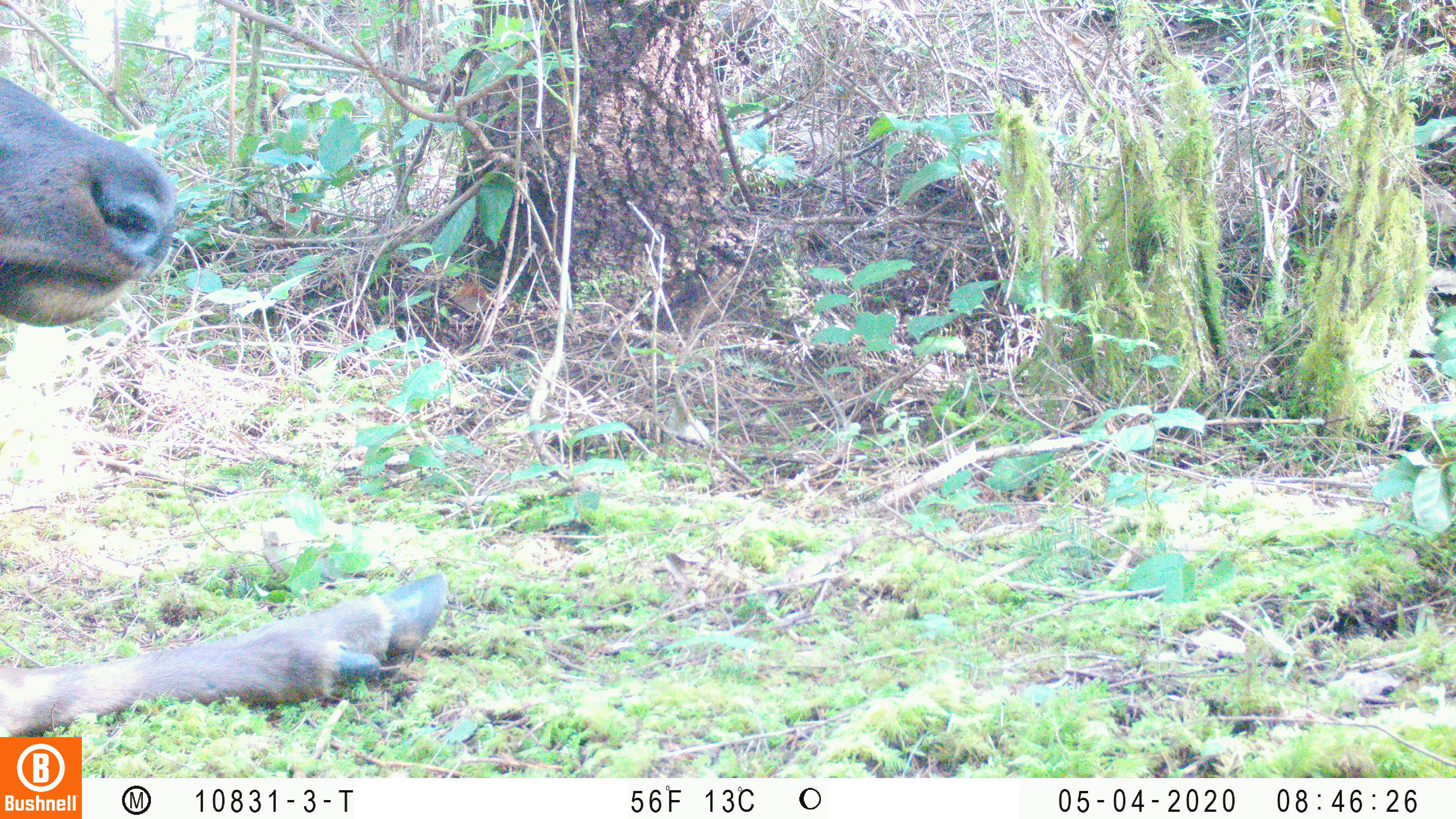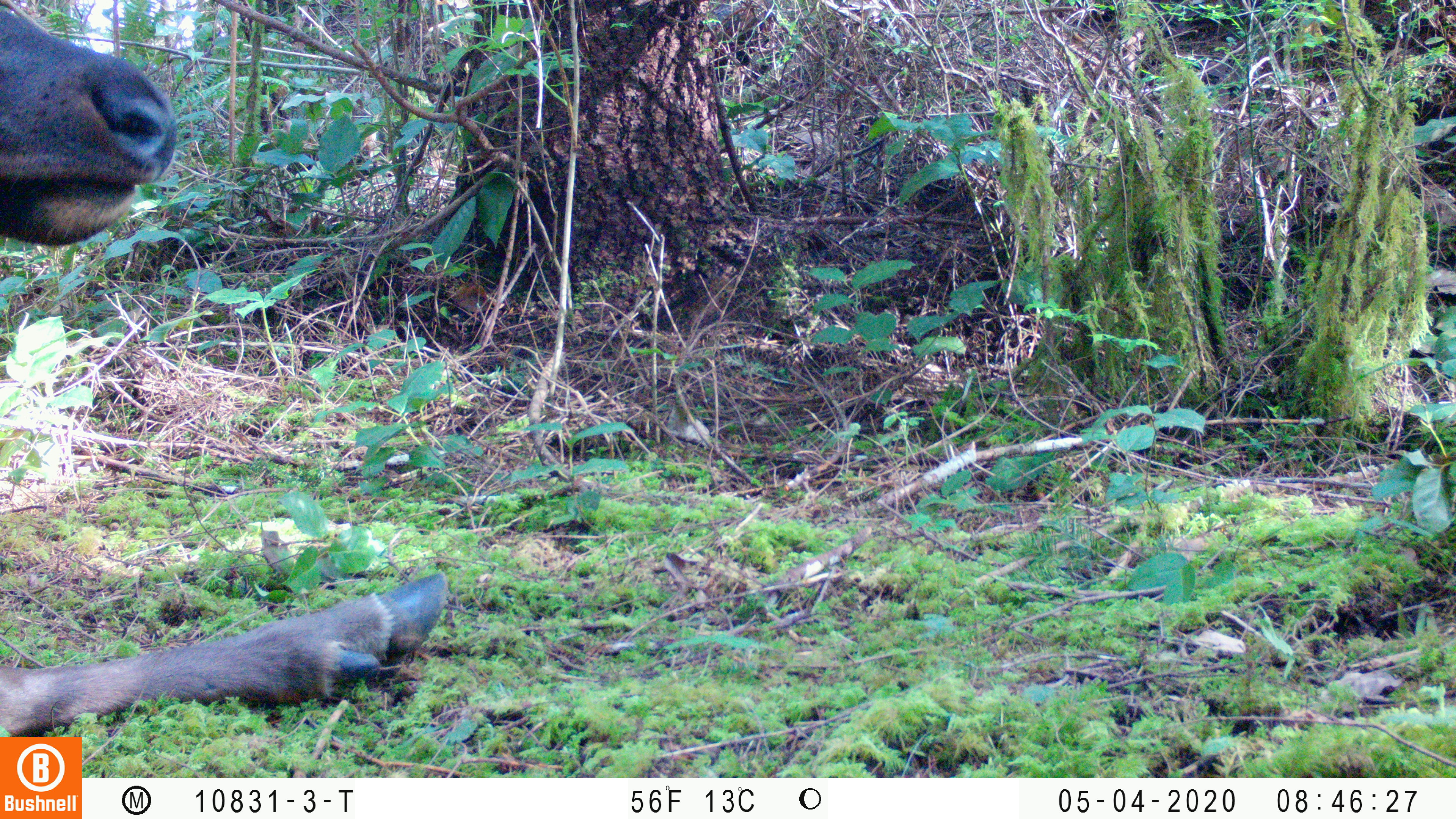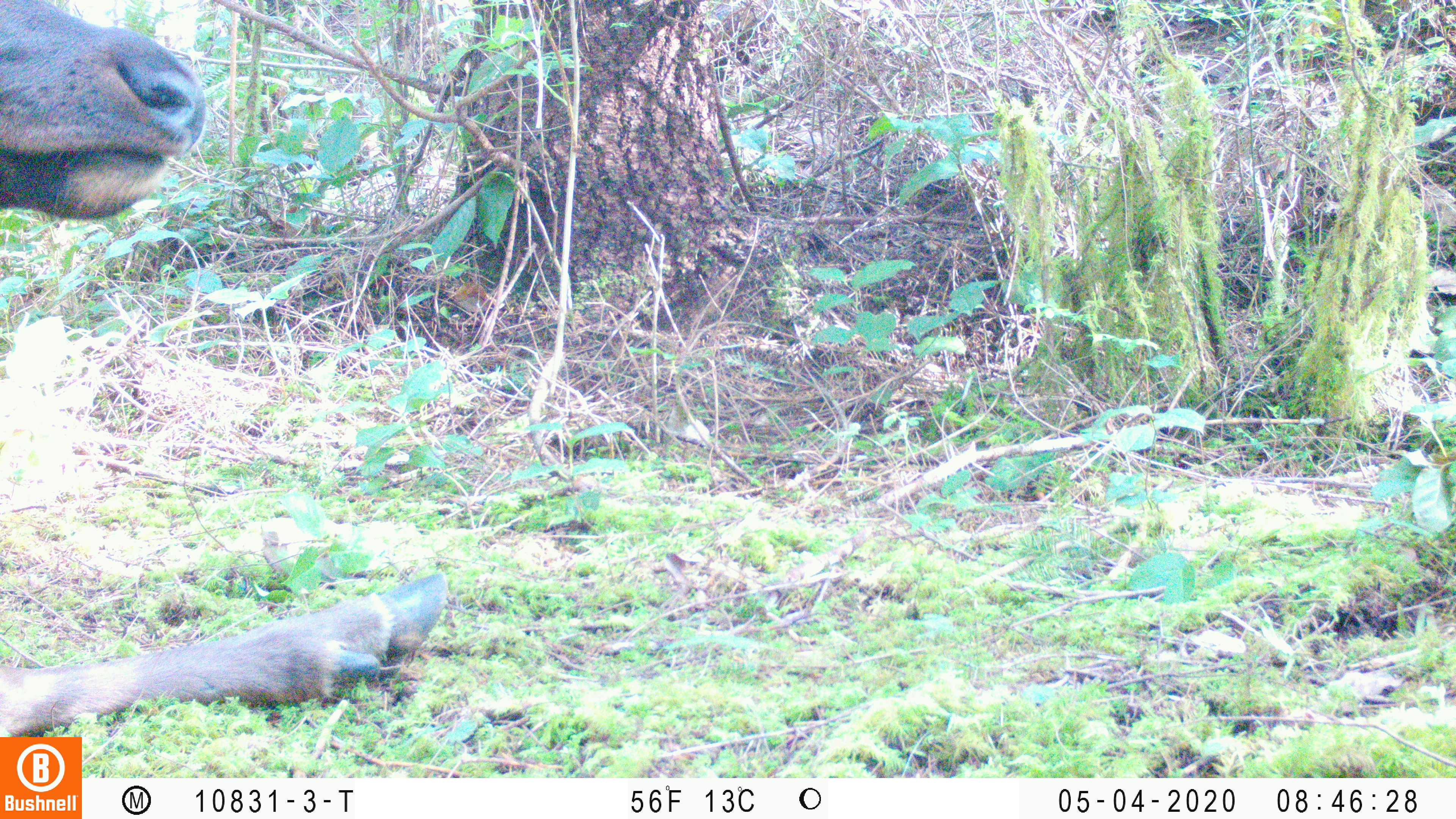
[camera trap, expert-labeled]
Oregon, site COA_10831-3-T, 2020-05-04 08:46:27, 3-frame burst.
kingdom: Animalia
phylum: Chordata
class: Mammalia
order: Artiodactyla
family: Cervidae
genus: Cervus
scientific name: Cervus canadensis roosevelti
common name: roosevelt elk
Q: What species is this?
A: Roosevelt elk (Cervus canadensis roosevelti).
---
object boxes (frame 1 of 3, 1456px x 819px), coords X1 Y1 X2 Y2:
roosevelt elk: 2 73 455 727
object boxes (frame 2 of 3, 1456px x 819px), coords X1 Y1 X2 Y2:
roosevelt elk: 2 6 454 729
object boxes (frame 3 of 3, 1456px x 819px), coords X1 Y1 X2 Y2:
roosevelt elk: 0 0 454 730